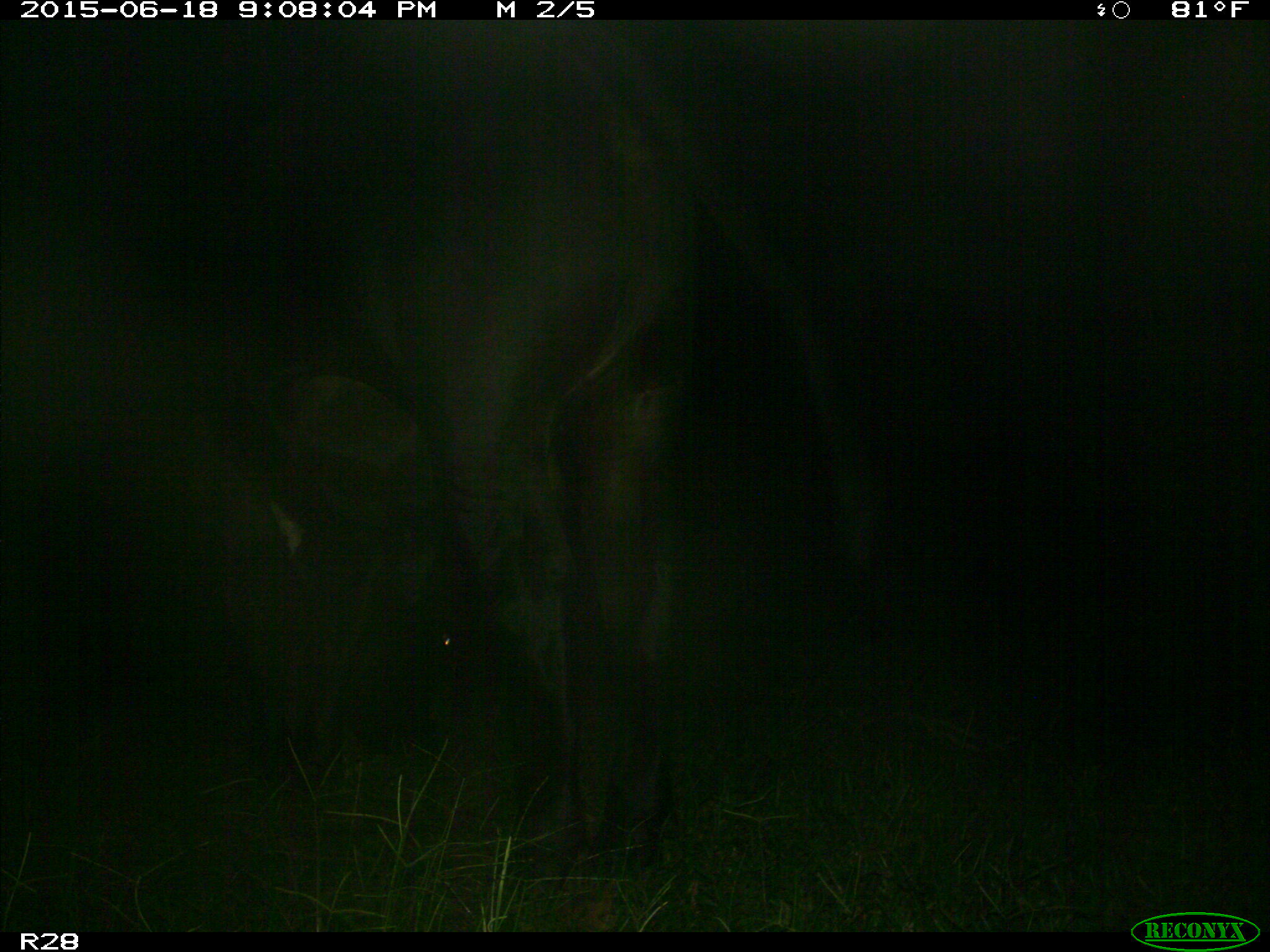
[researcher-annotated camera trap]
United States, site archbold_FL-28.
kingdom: Animalia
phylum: Chordata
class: Mammalia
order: Artiodactyla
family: Bovidae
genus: Bos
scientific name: Bos taurus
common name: domestic cow